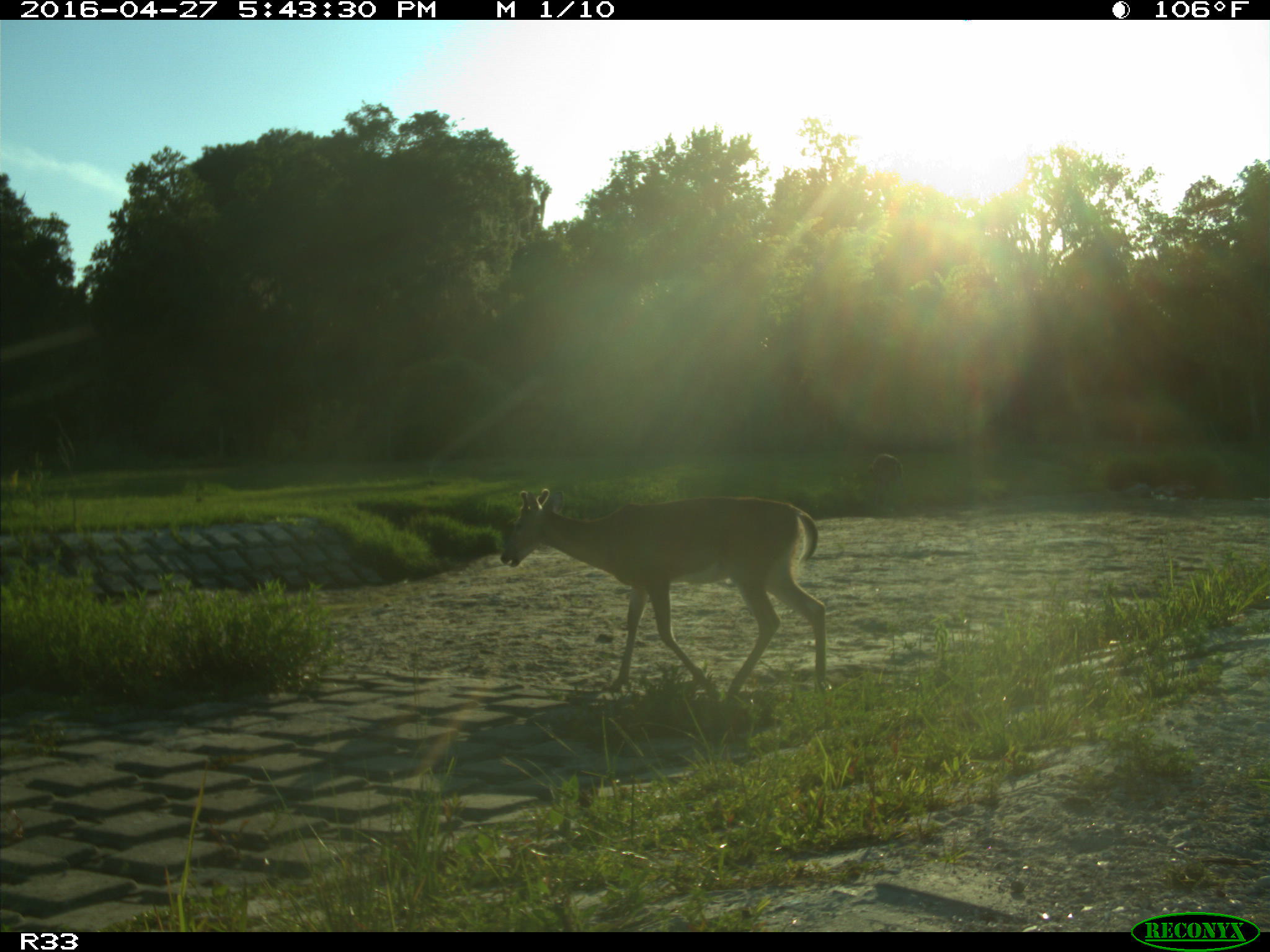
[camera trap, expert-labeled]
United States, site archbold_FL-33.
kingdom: Animalia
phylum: Chordata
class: Mammalia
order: Artiodactyla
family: Cervidae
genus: Odocoileus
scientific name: Odocoileus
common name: deer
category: unidentified deer